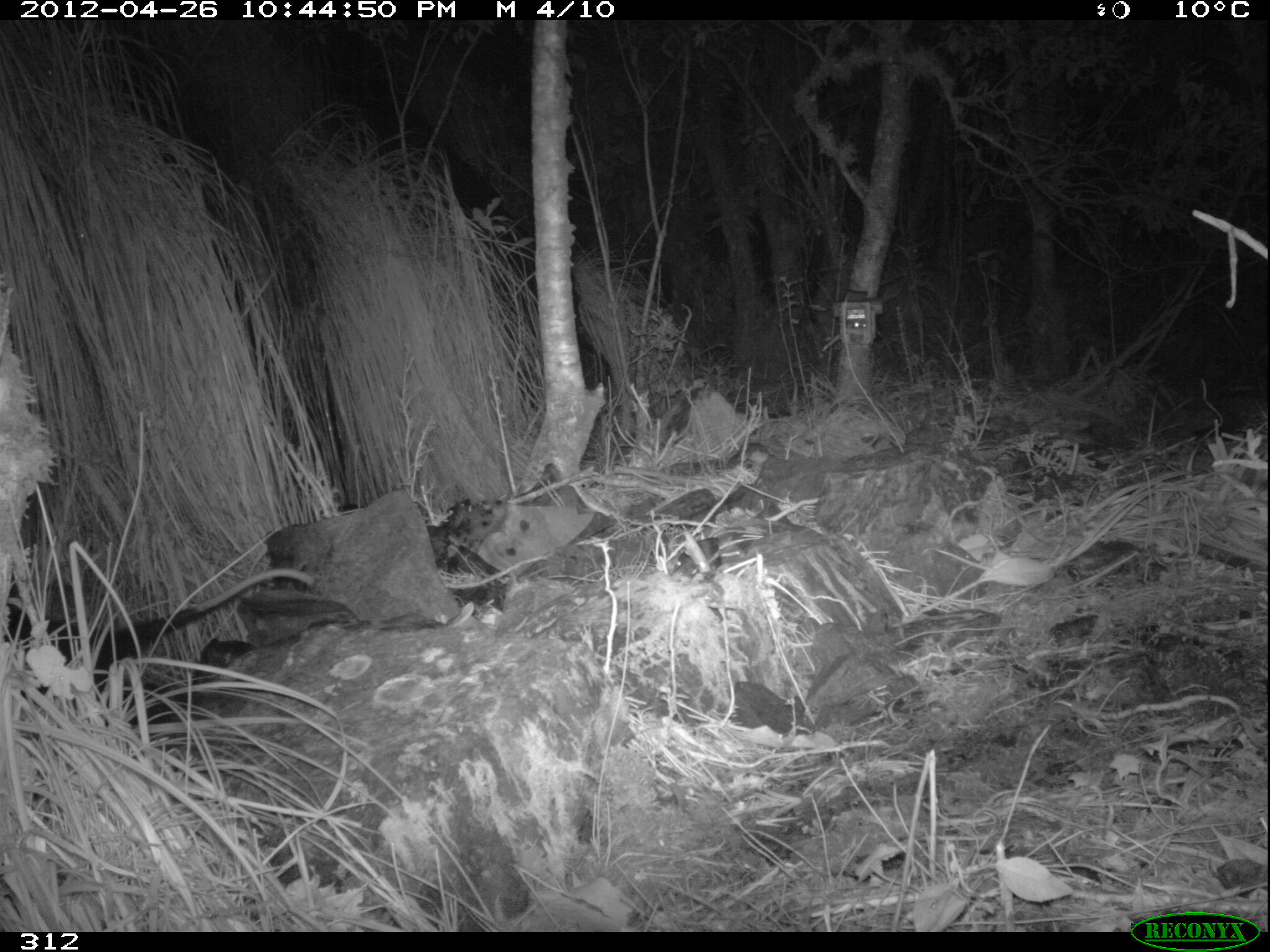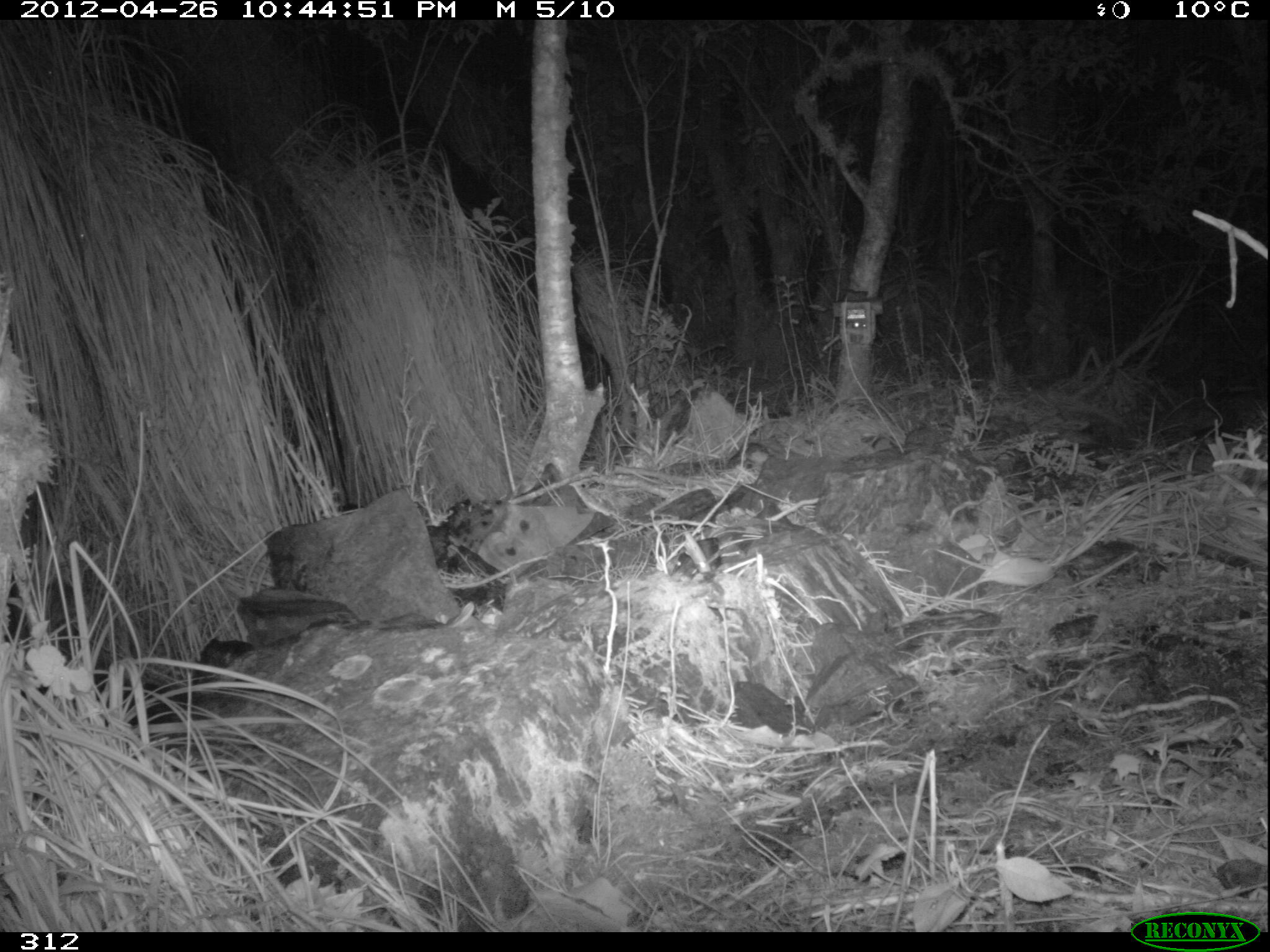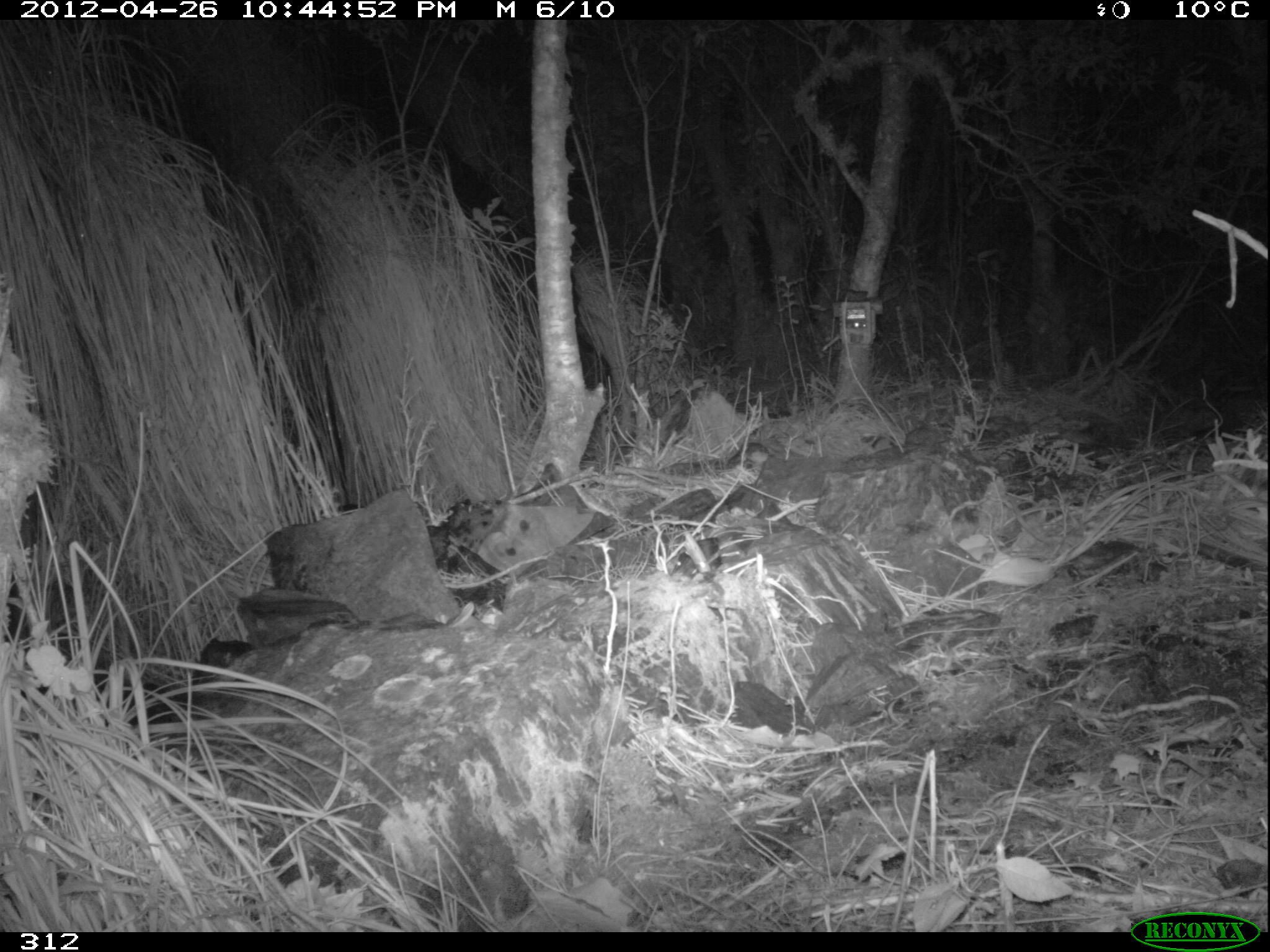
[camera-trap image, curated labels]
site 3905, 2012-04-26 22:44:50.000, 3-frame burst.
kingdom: Animalia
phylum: Chordata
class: Mammalia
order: Didelphimorphia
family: Didelphidae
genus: Didelphis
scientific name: Didelphis pernigra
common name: andean white-eared opossum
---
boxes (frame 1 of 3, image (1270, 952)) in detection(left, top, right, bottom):
didelphis pernigra: detection(1, 569, 315, 698)